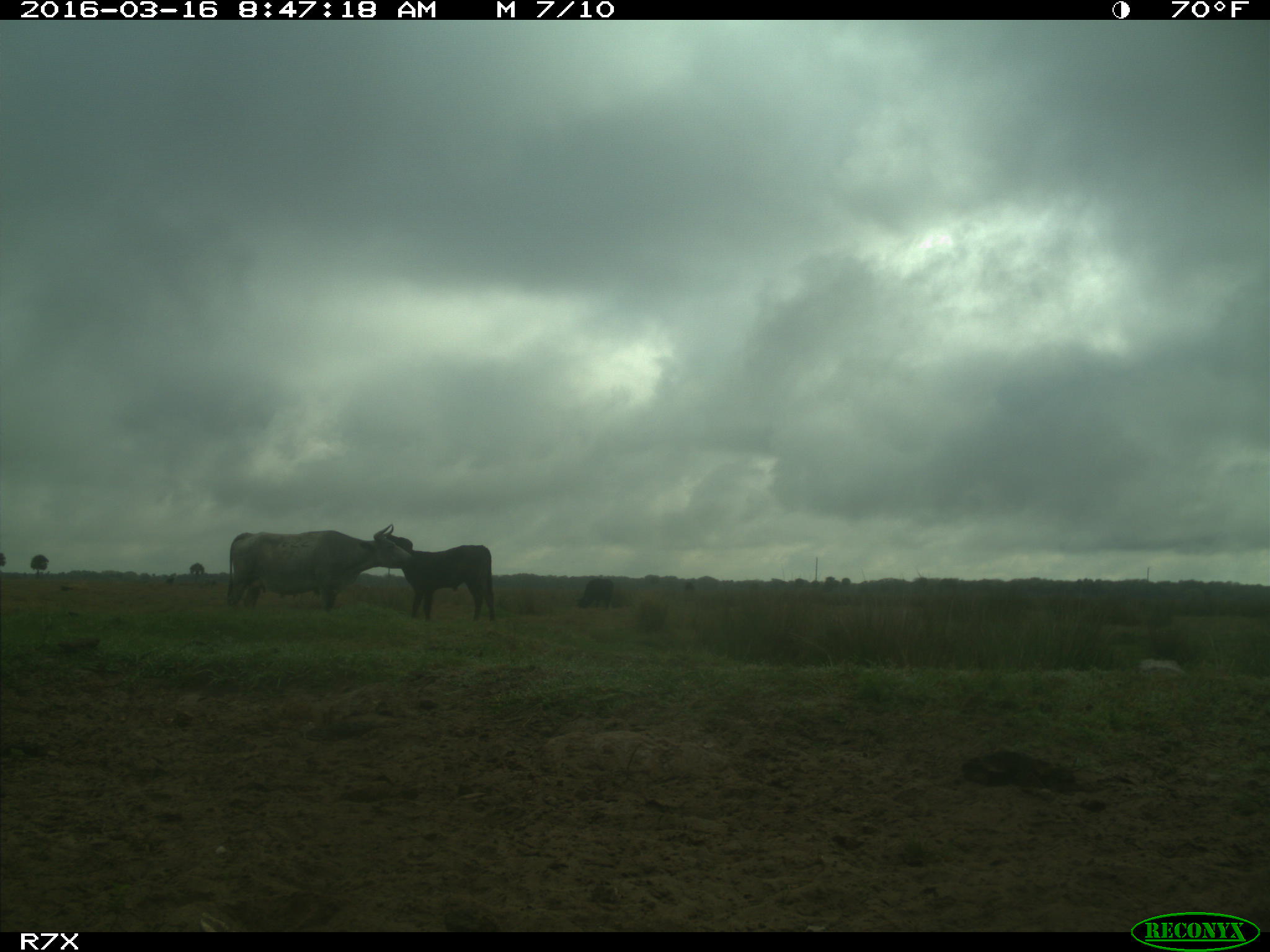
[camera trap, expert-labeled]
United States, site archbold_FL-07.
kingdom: Animalia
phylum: Chordata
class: Mammalia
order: Artiodactyla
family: Bovidae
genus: Bos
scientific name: Bos taurus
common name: domestic cow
Bos taurus (domestic cow).